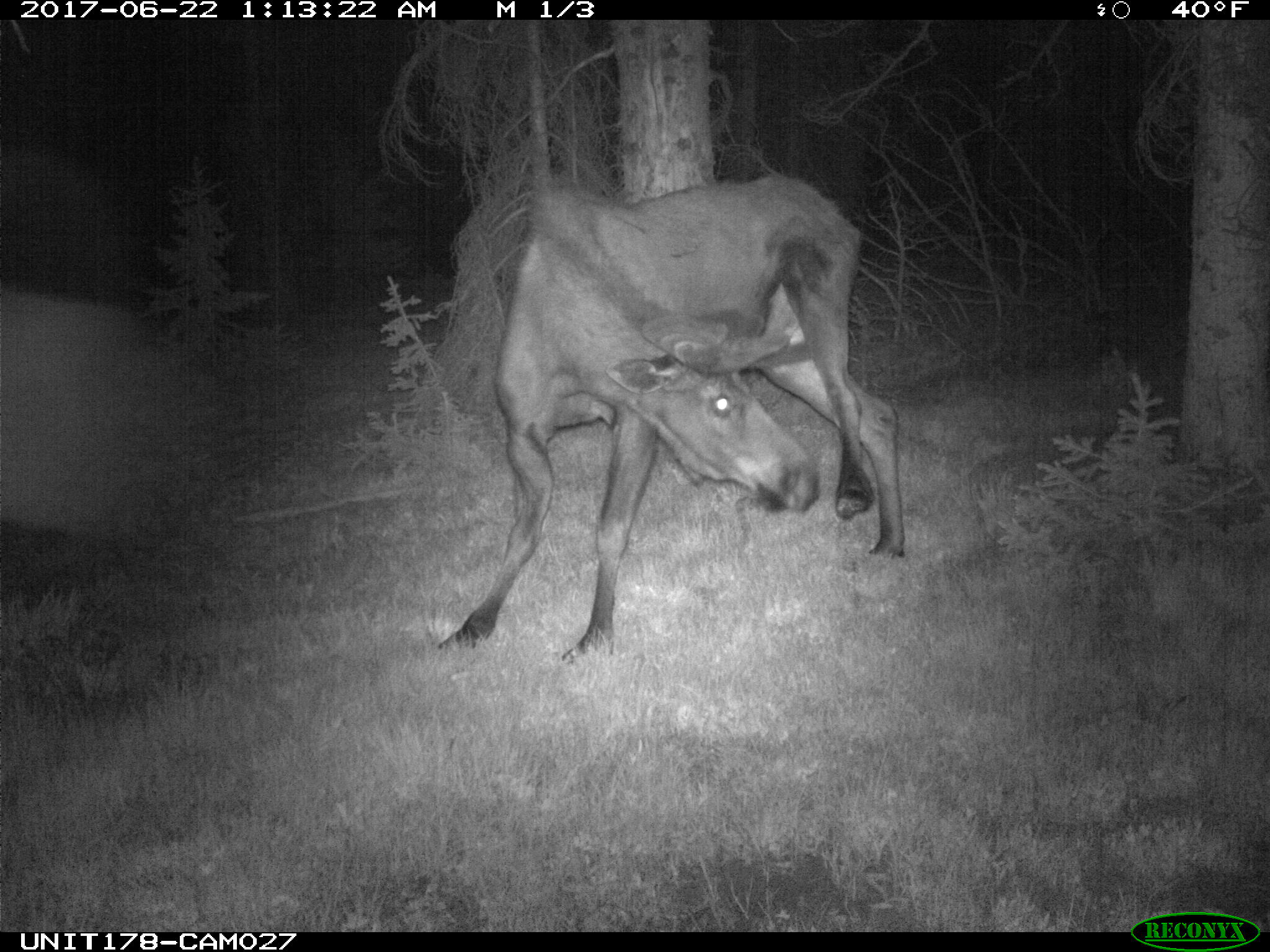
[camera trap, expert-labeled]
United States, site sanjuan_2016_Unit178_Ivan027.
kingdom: Animalia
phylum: Chordata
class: Mammalia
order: Artiodactyla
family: Cervidae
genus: Alces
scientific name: Alces alces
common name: moose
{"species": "Alces alces (moose)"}